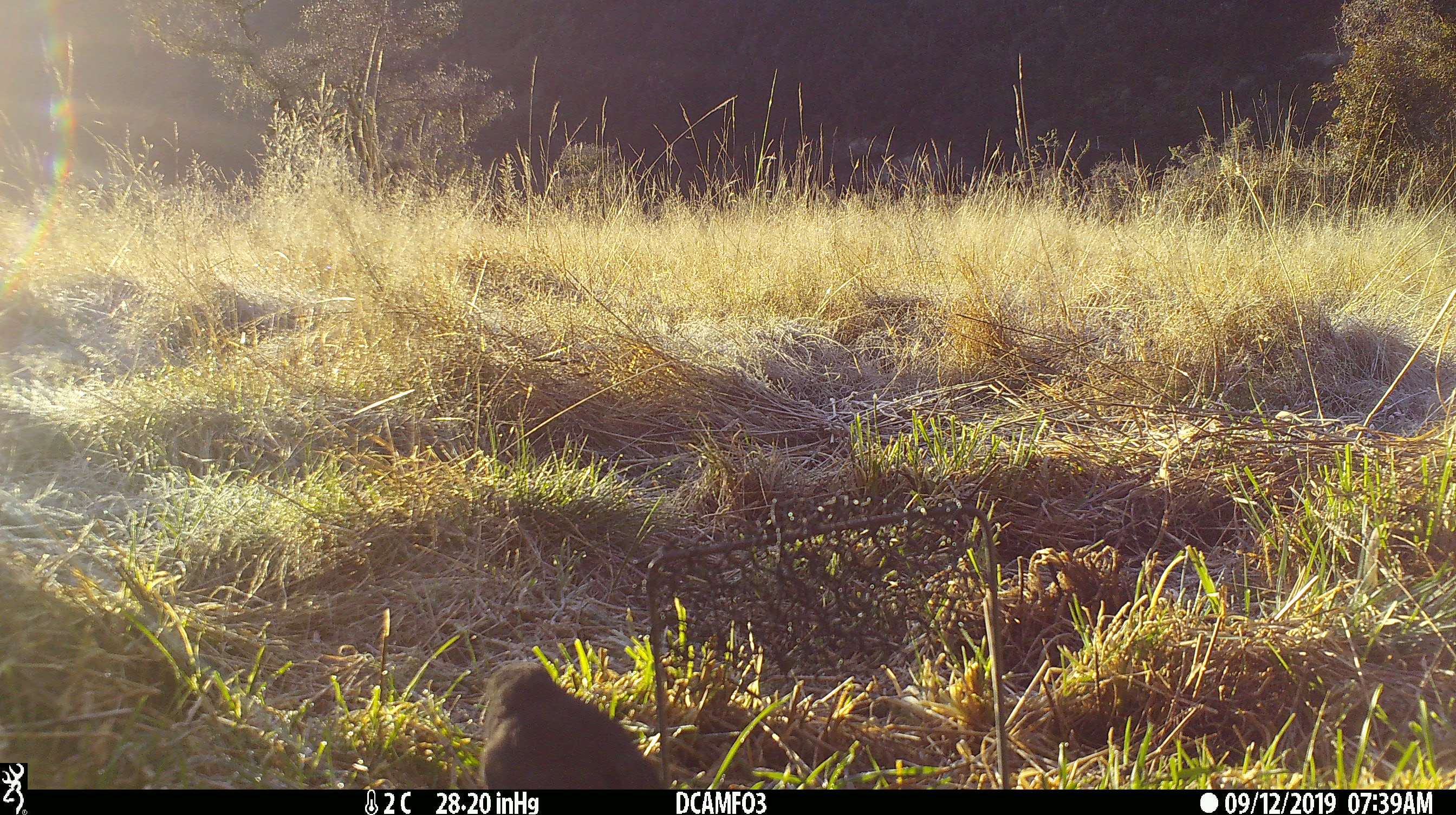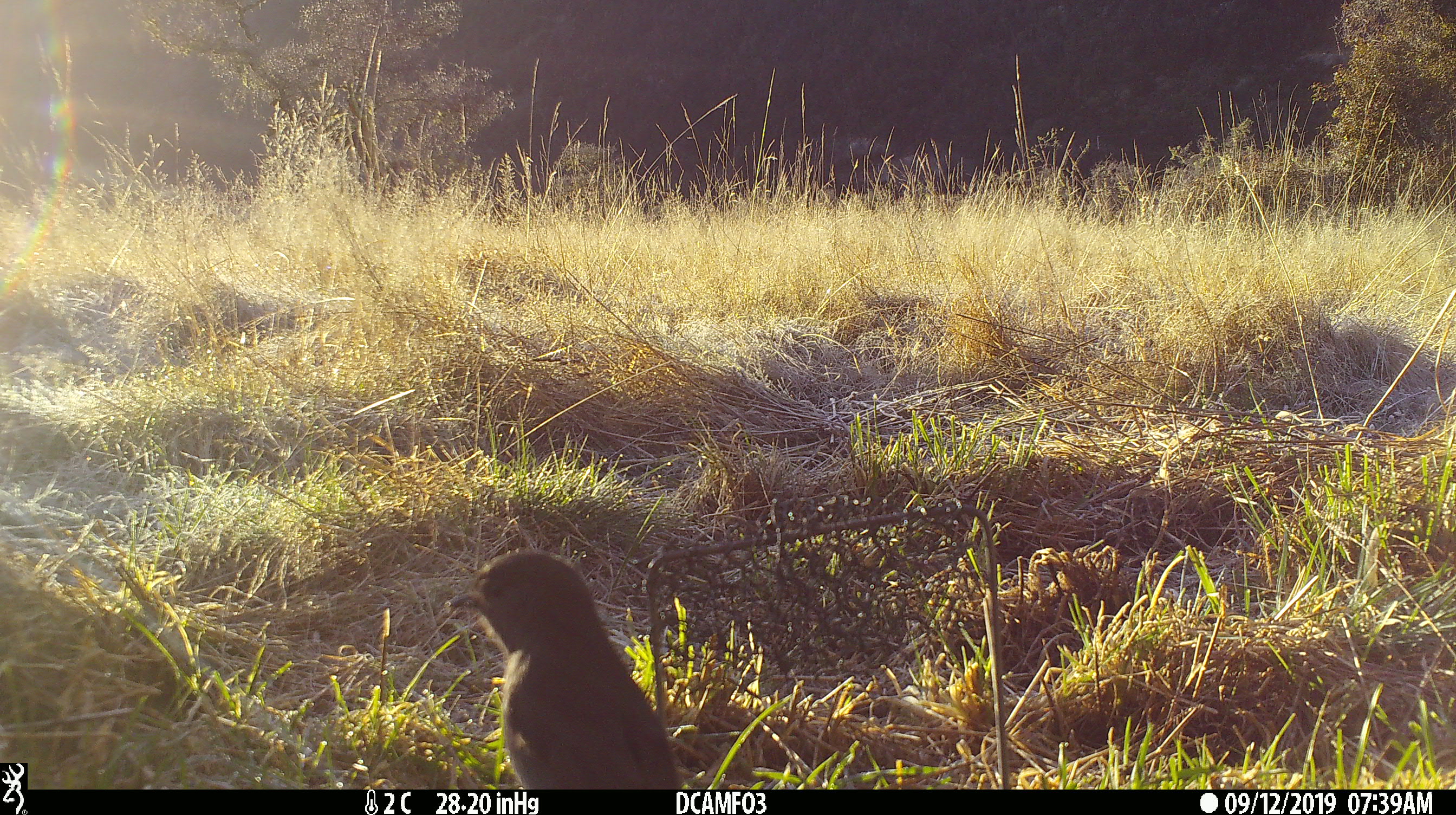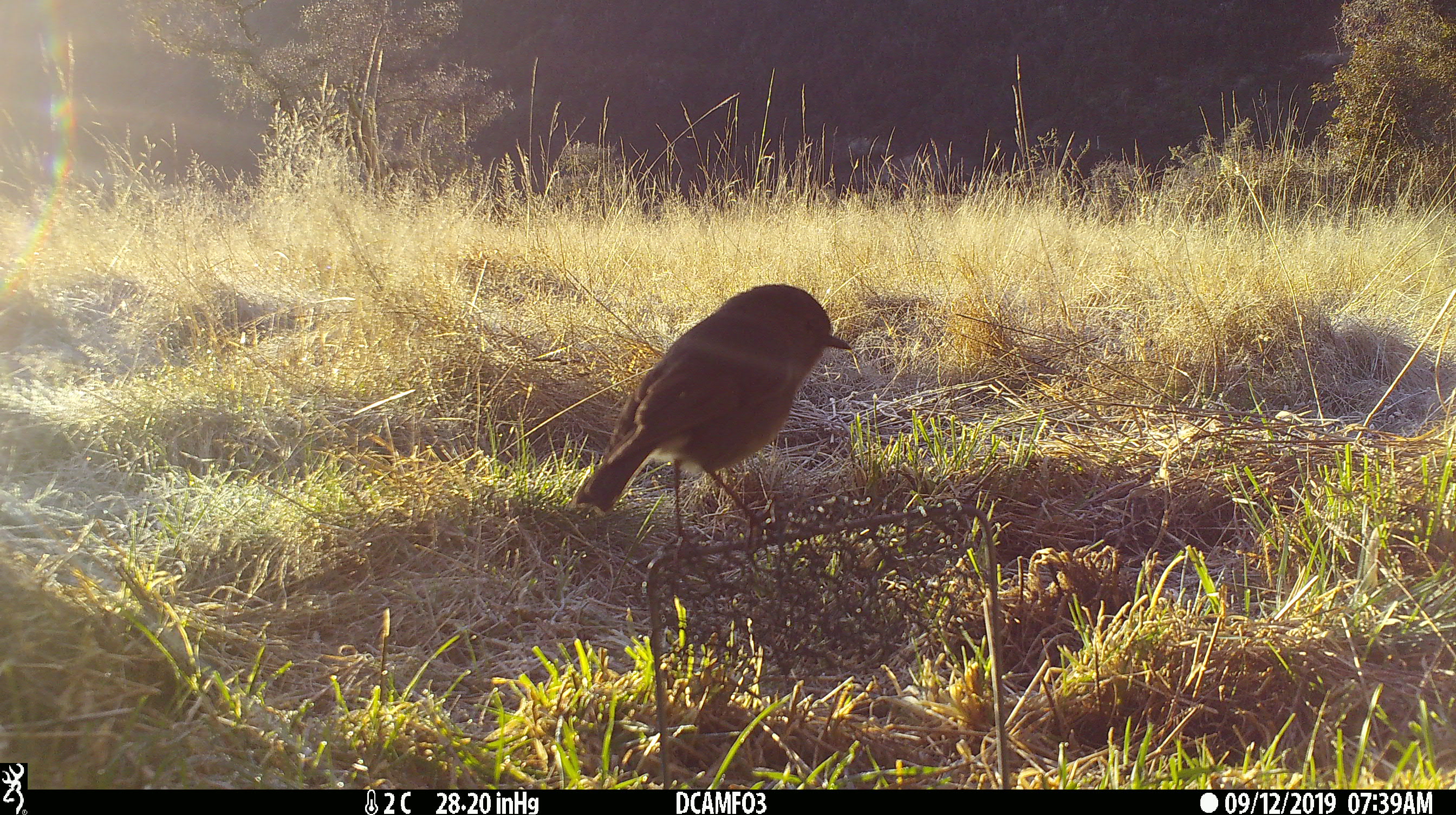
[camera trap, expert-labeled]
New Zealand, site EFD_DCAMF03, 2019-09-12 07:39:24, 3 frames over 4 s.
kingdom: Animalia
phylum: Chordata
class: Aves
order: Passeriformes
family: Petroicidae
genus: Petroica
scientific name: Petroica australis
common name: new zealand robin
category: robin